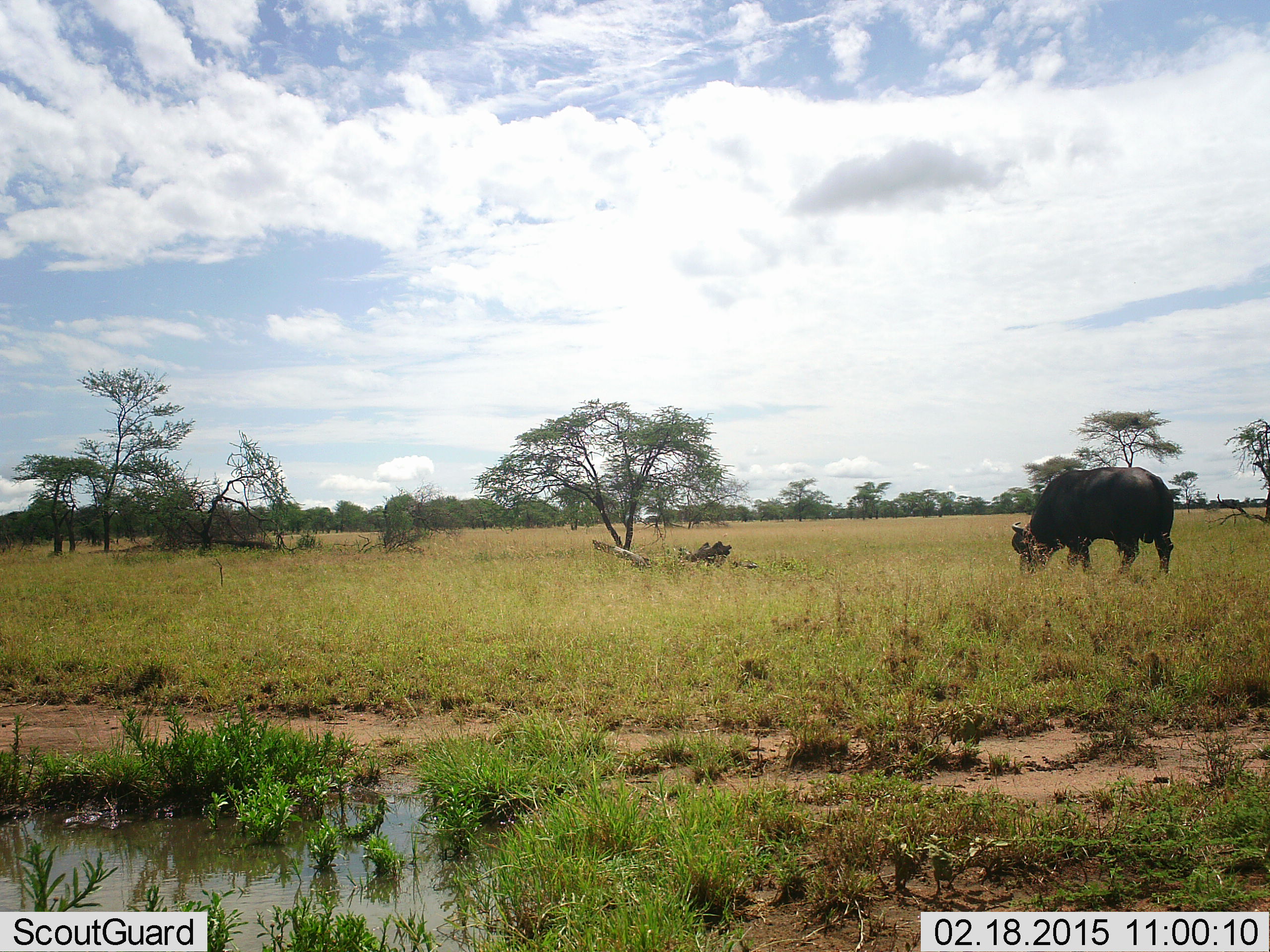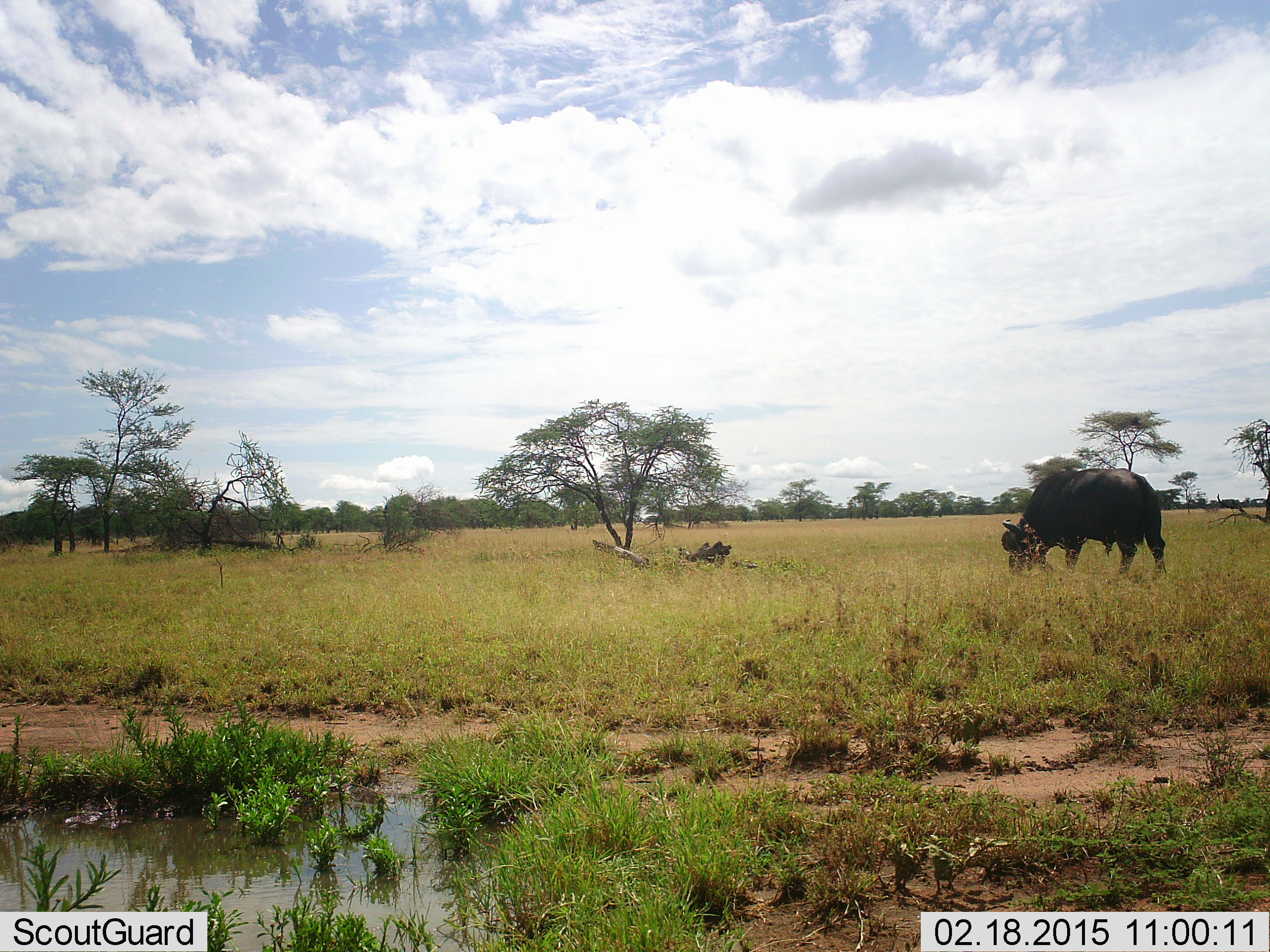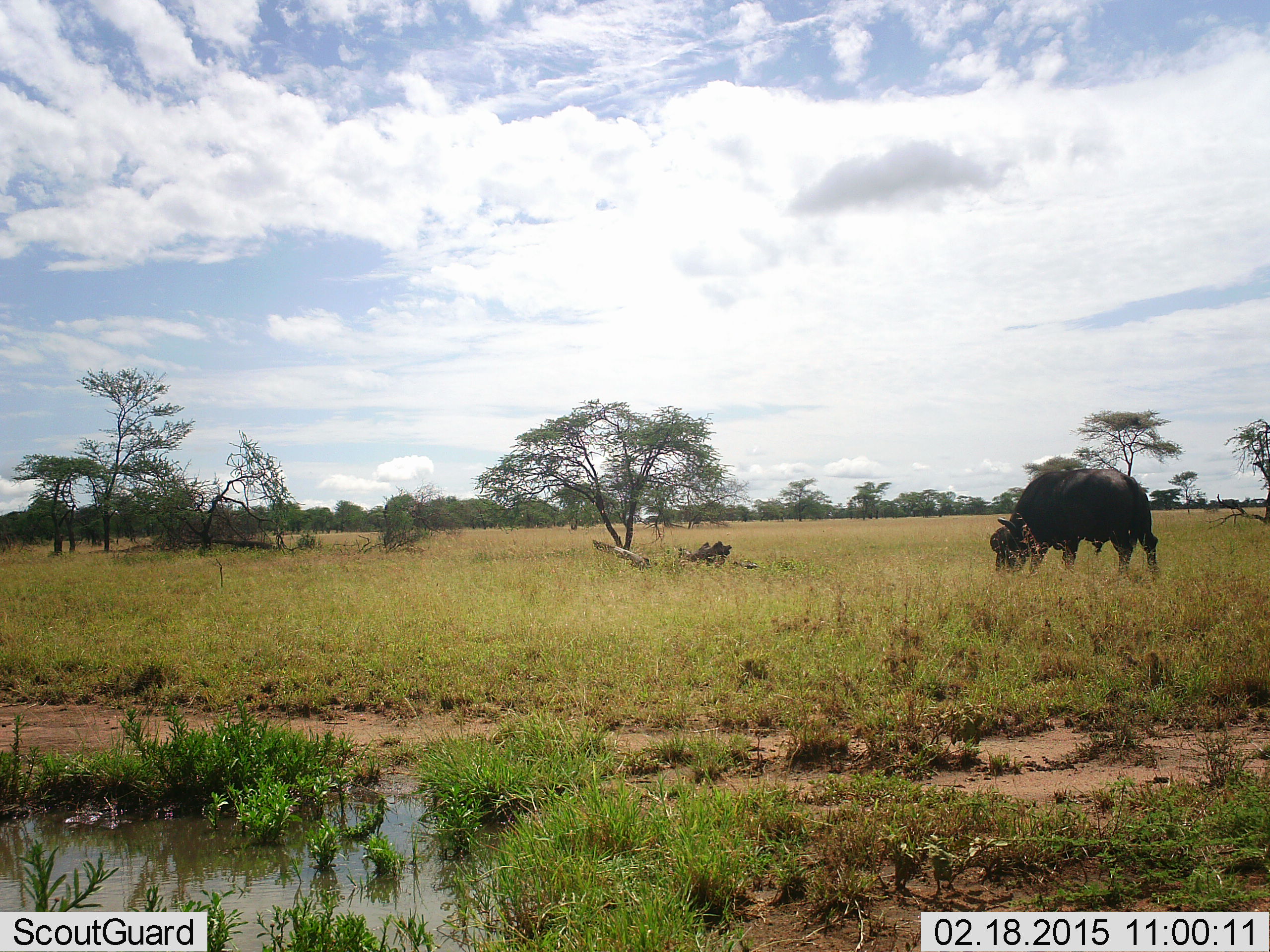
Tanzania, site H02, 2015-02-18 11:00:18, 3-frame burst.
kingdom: Animalia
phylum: Chordata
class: Mammalia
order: Artiodactyla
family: Bovidae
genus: Syncerus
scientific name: Syncerus caffer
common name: cape buffalo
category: buffalo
Buffalo (cape buffalo) (Syncerus caffer), count 1. Behavior (volunteer vote fractions): standing 10%, resting 0%, moving 10%, interacting 0%. Young present (vote fraction): 0%. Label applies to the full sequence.